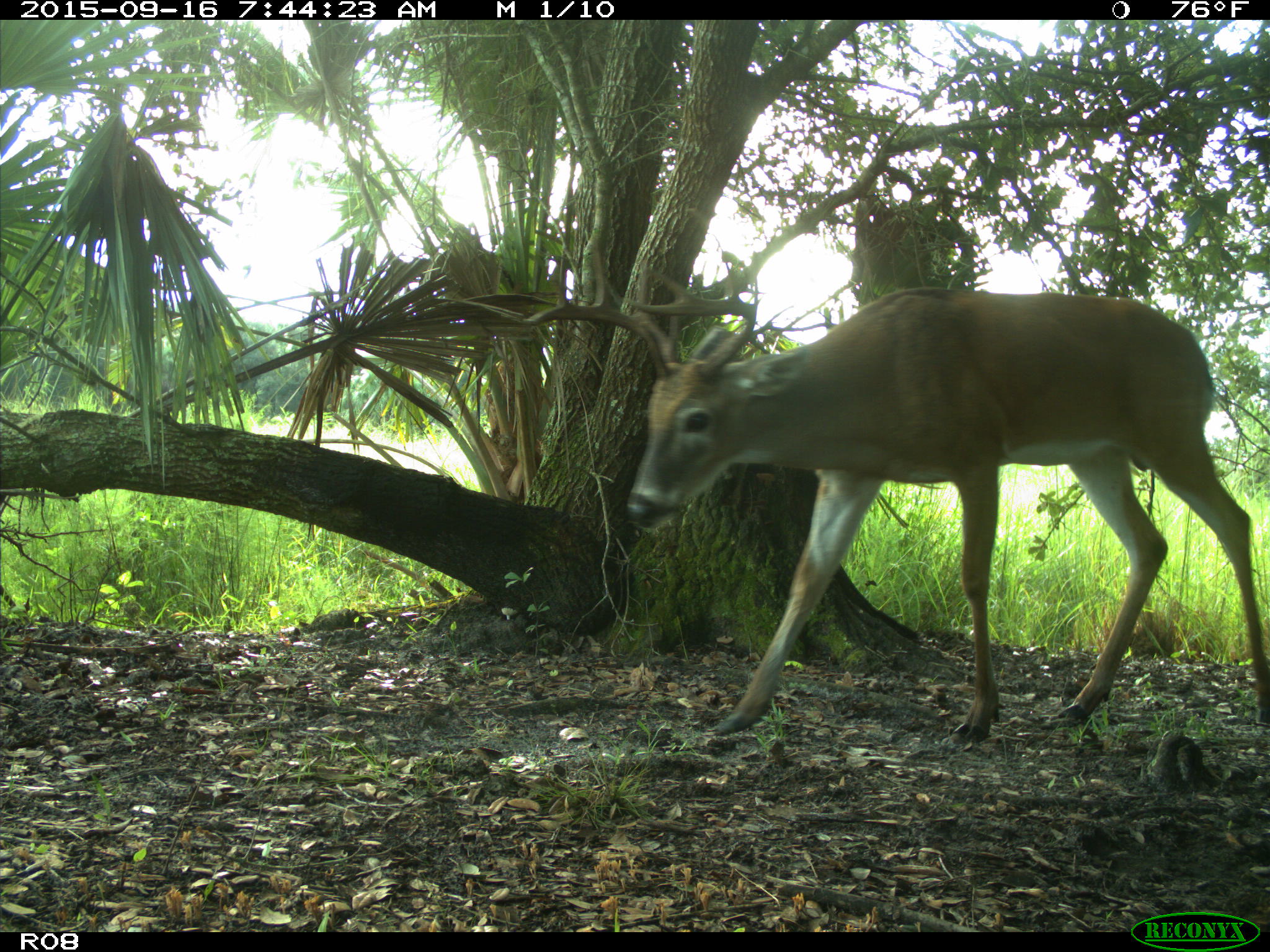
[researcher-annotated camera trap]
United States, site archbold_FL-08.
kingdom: Animalia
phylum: Chordata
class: Mammalia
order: Artiodactyla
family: Cervidae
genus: Odocoileus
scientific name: Odocoileus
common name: deer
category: unidentified deer